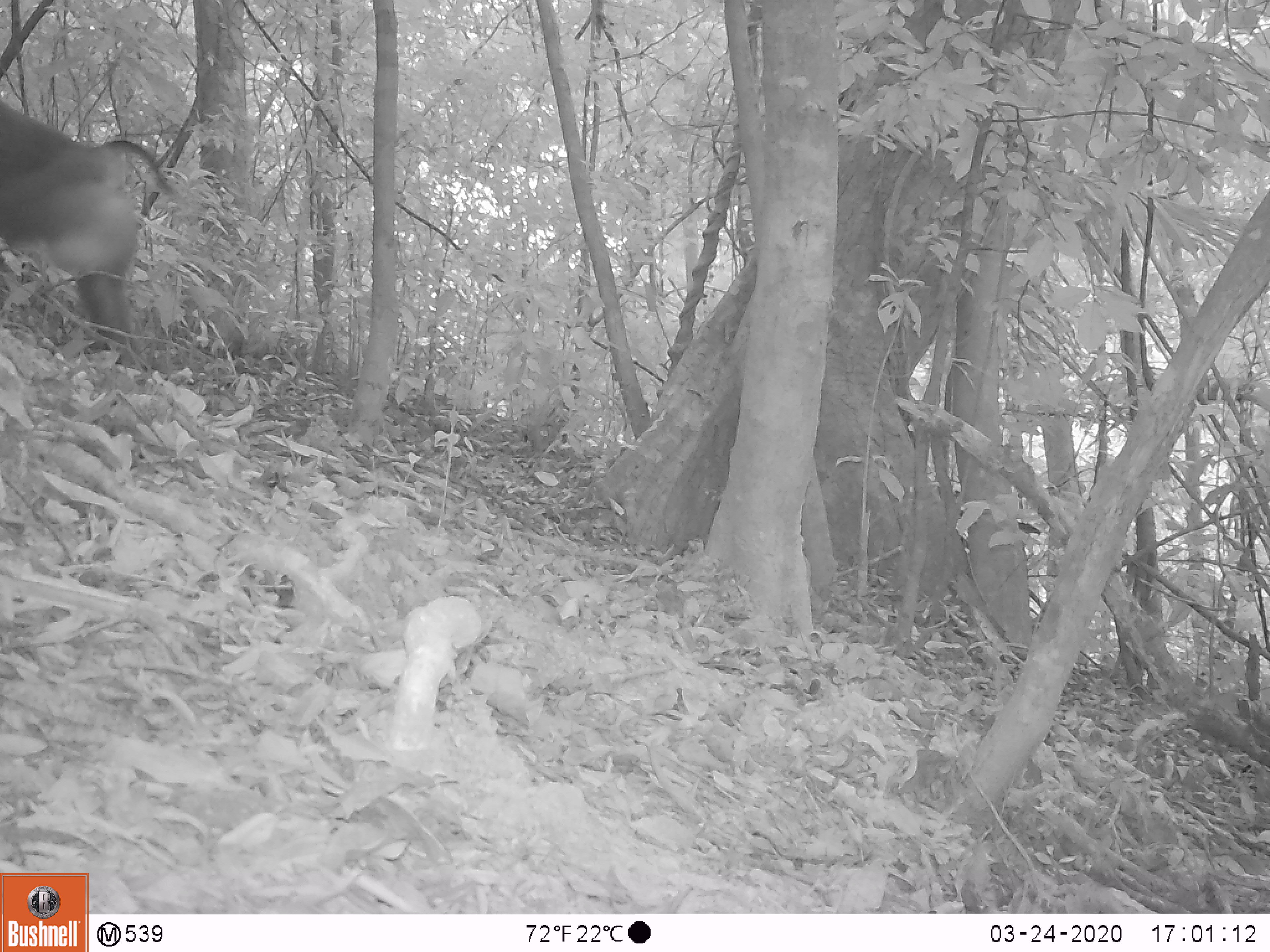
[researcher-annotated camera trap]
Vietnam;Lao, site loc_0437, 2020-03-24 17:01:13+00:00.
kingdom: Animalia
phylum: Chordata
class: Mammalia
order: Primates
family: Cercopithecidae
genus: Macaca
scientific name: Macaca nemestrina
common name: pig-tailed macaque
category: pig tailed macaque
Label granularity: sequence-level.